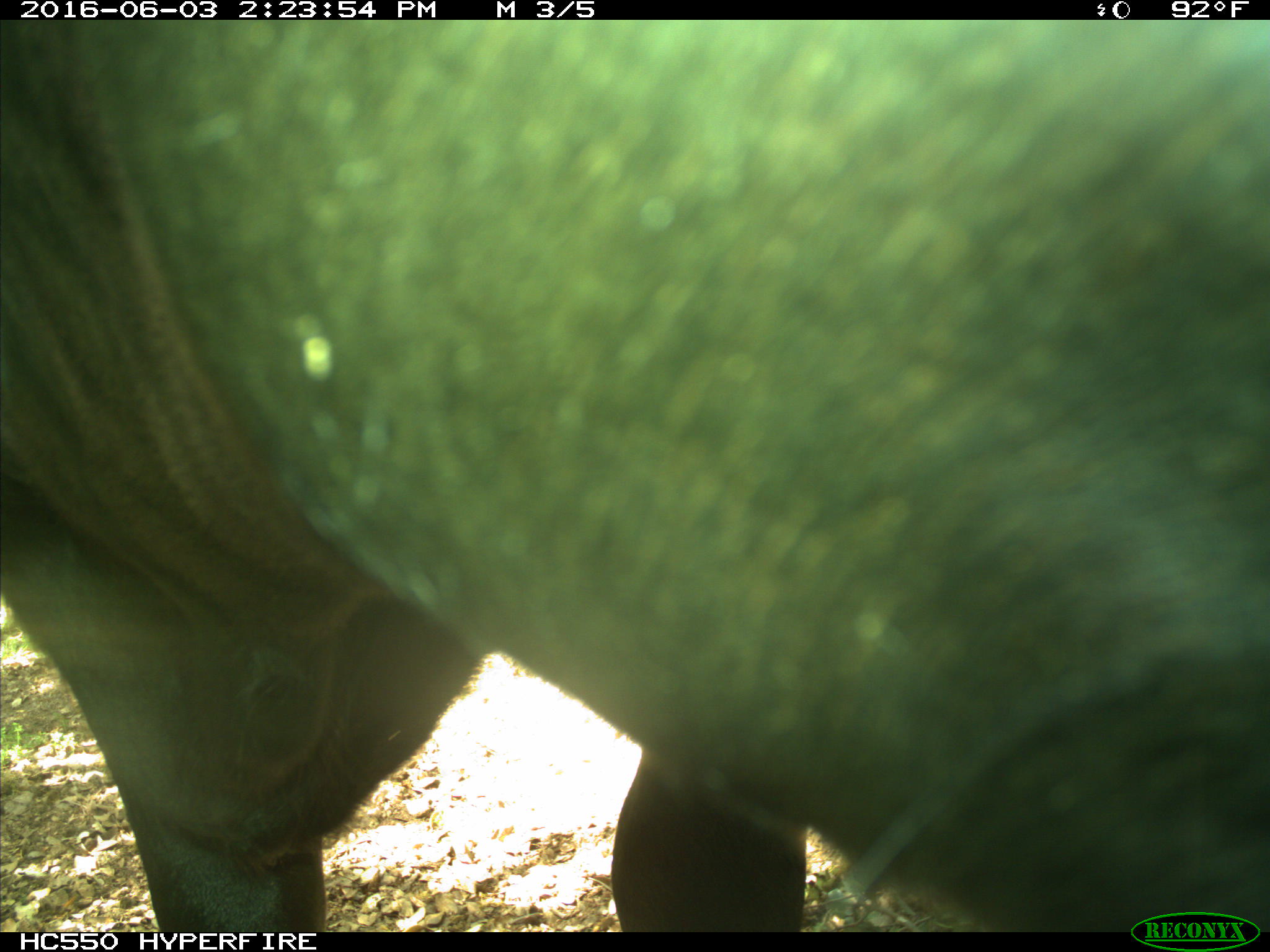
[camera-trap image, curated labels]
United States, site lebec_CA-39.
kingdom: Animalia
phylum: Chordata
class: Mammalia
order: Artiodactyla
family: Bovidae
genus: Bos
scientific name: Bos taurus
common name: domestic cow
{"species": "Bos taurus (domestic cow)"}